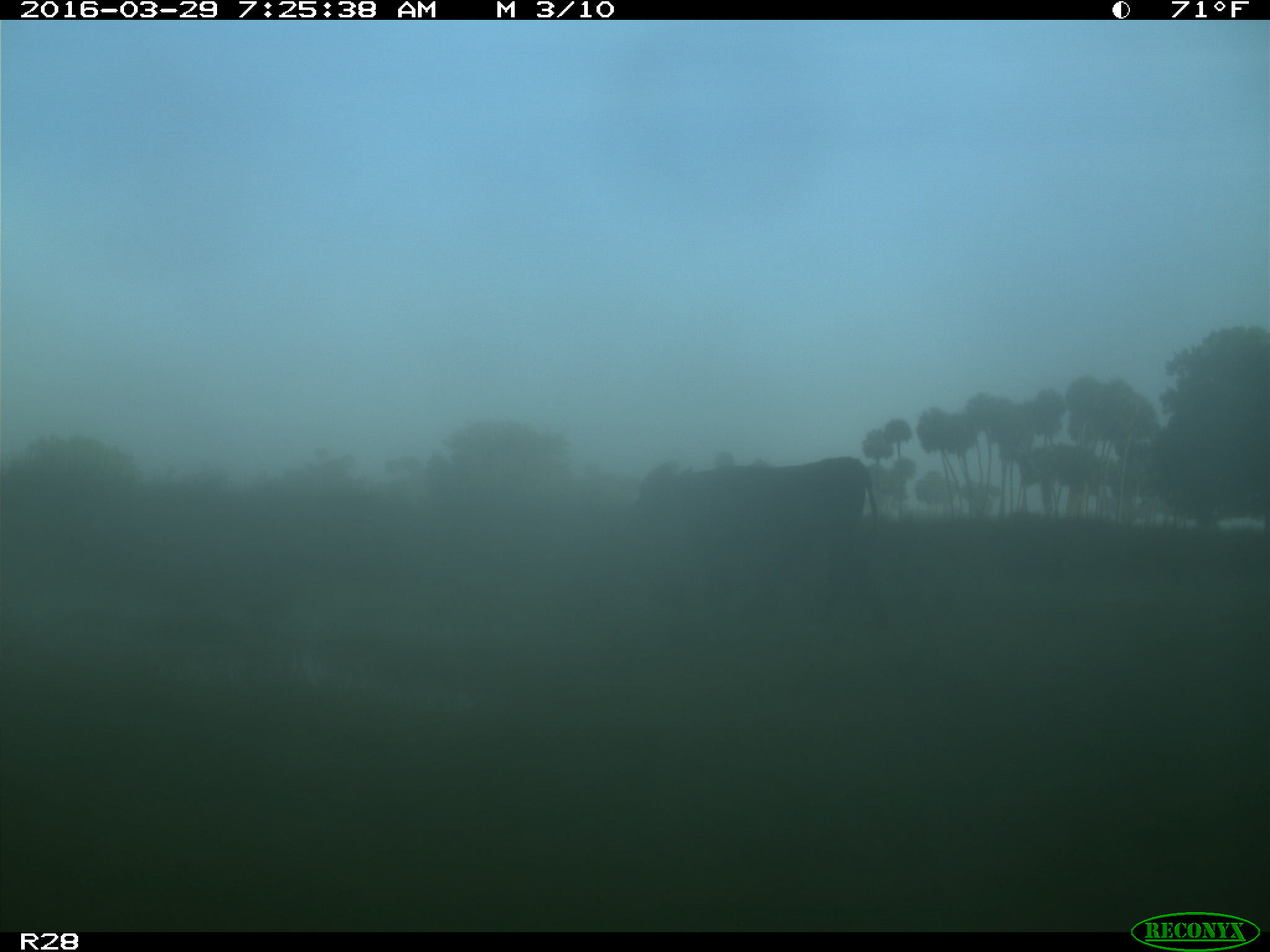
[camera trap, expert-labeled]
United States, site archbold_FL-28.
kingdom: Animalia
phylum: Chordata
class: Mammalia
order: Artiodactyla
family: Bovidae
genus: Bos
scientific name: Bos taurus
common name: domestic cow